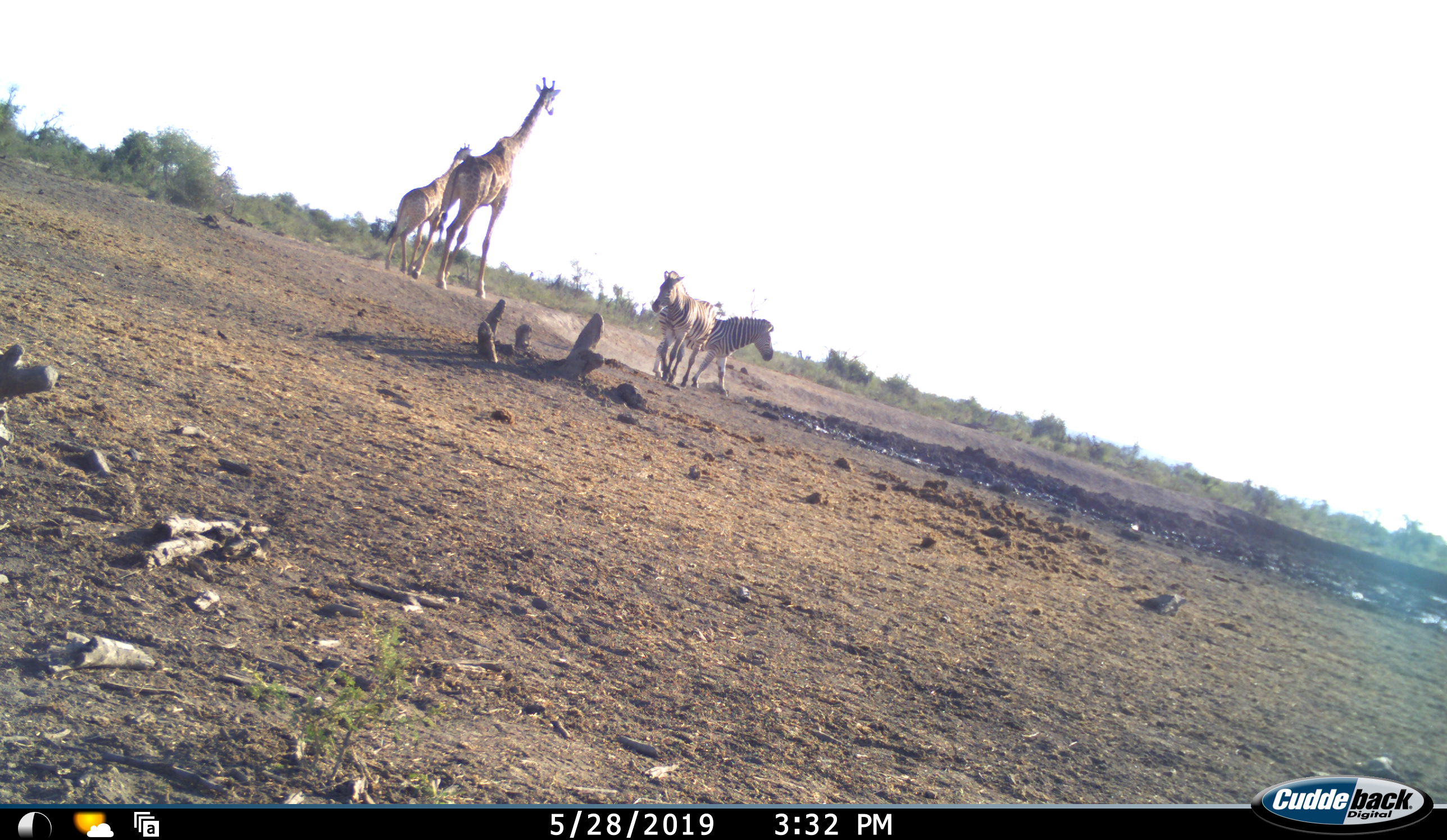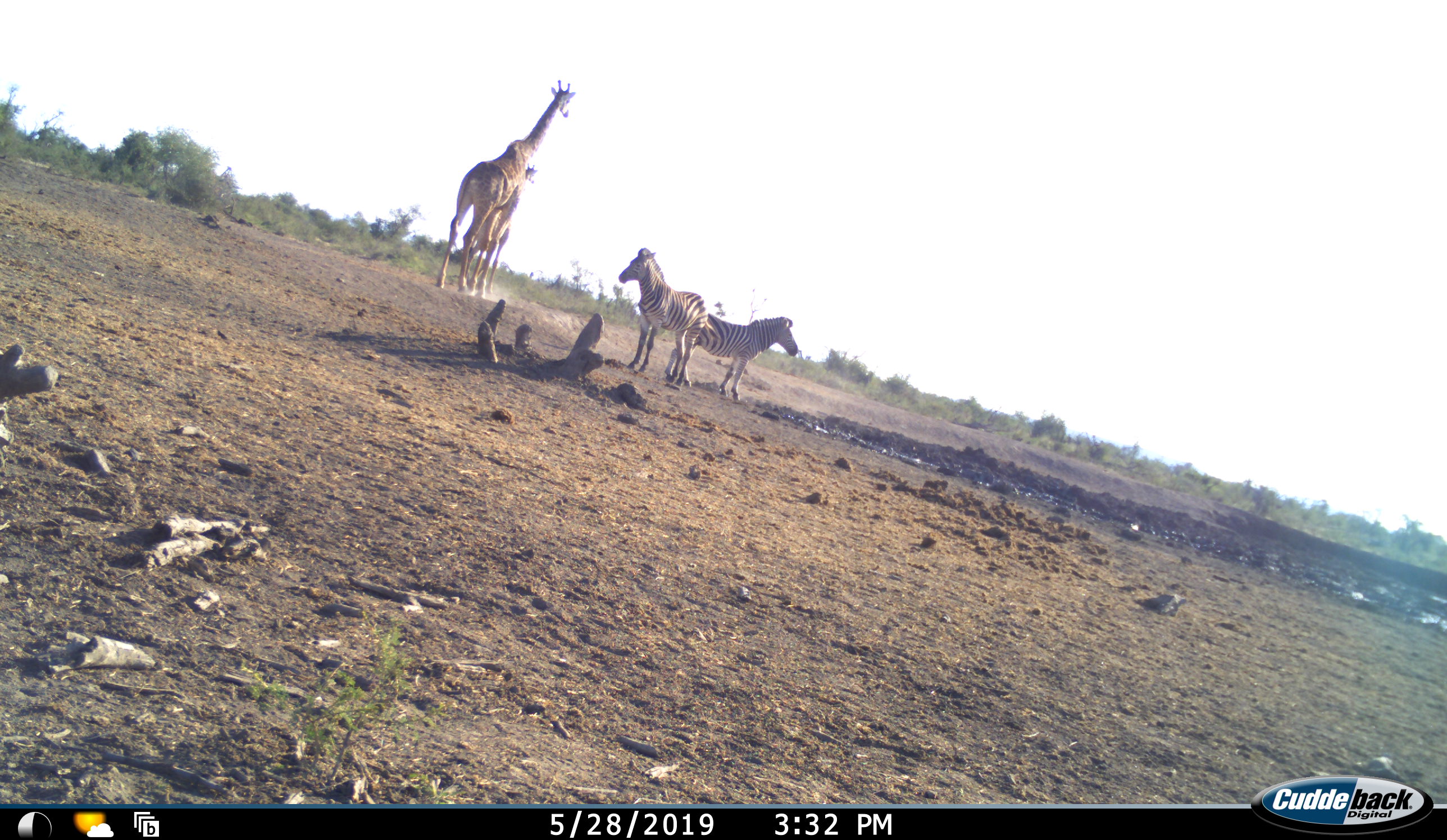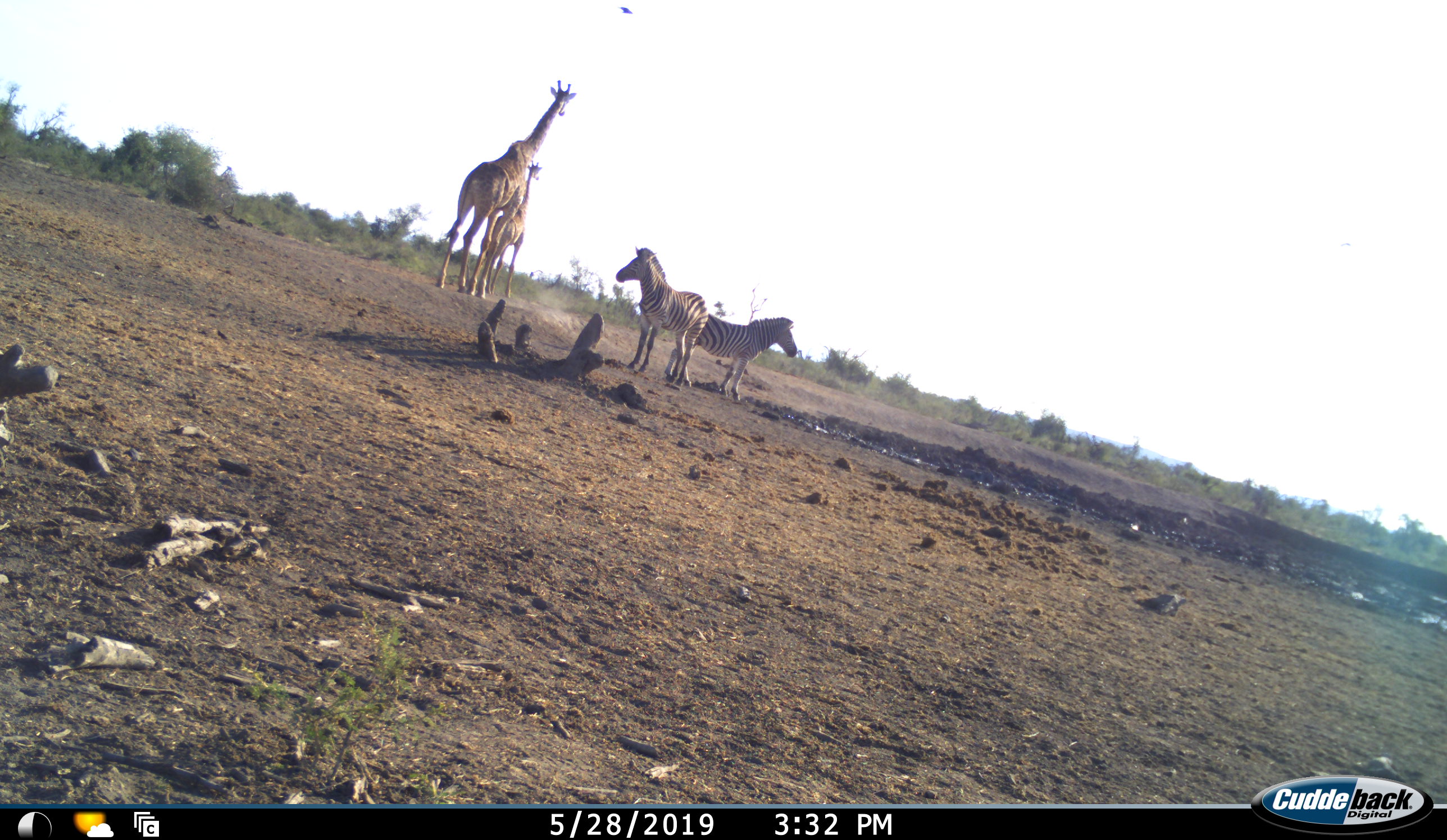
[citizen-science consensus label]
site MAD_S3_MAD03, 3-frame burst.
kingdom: Animalia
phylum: Chordata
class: Mammalia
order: Artiodactyla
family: Giraffidae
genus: Giraffa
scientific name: Giraffa camelopardalis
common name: giraffe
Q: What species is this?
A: Giraffe (Giraffa camelopardalis).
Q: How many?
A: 2.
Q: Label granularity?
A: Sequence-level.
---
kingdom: Animalia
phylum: Chordata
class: Mammalia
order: Perissodactyla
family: Equidae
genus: Equus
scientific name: Equus quagga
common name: plains zebra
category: zebraplains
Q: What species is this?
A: Zebraplains (plains zebra) (Equus quagga).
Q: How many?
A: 2.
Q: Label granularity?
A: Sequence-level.